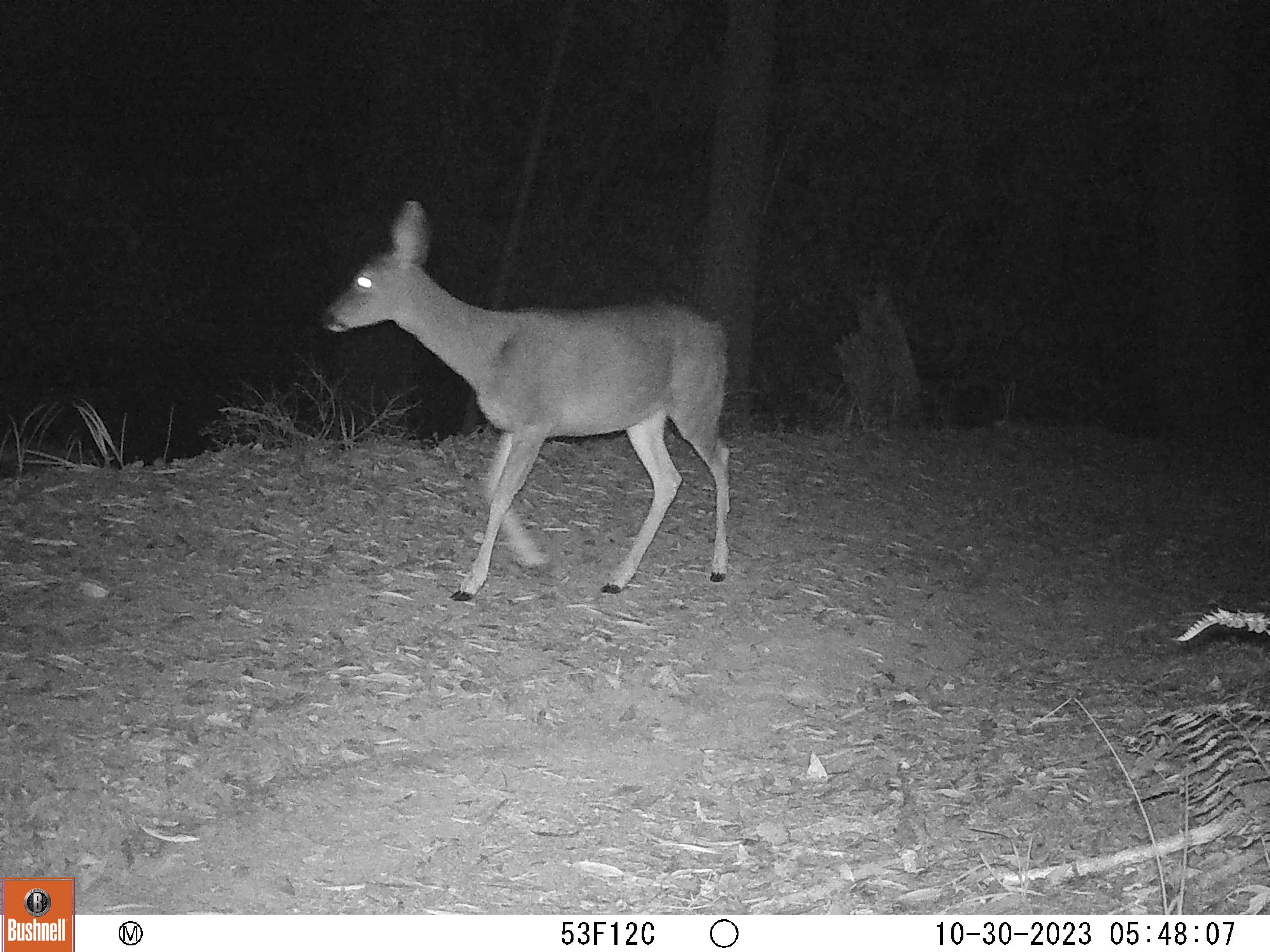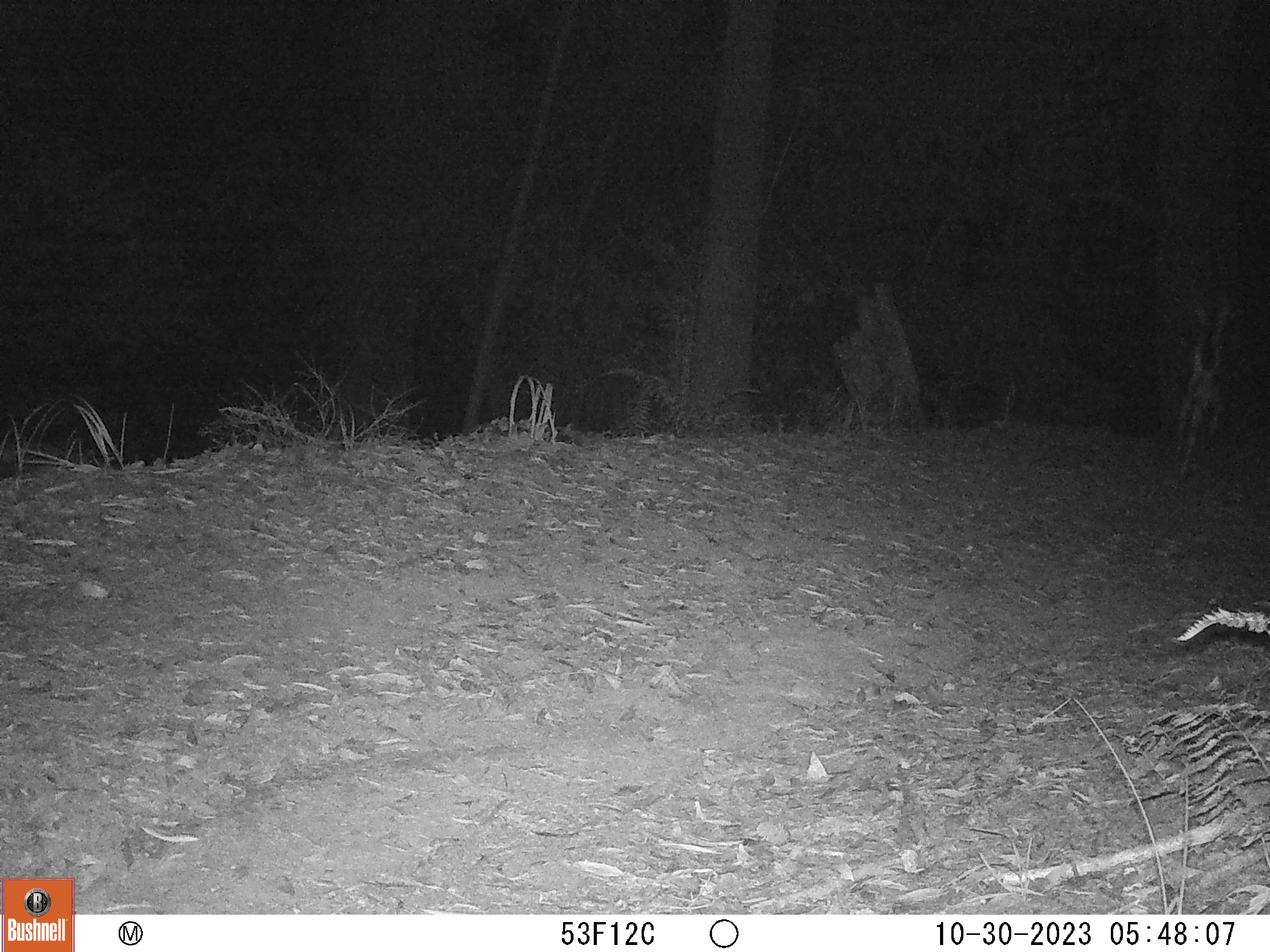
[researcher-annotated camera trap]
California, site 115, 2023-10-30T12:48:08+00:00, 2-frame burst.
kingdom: Animalia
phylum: Chordata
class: Mammalia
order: Artiodactyla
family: Cervidae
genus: Odocoileus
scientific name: Odocoileus hemionus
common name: mule deer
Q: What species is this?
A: Mule deer (Odocoileus hemionus).